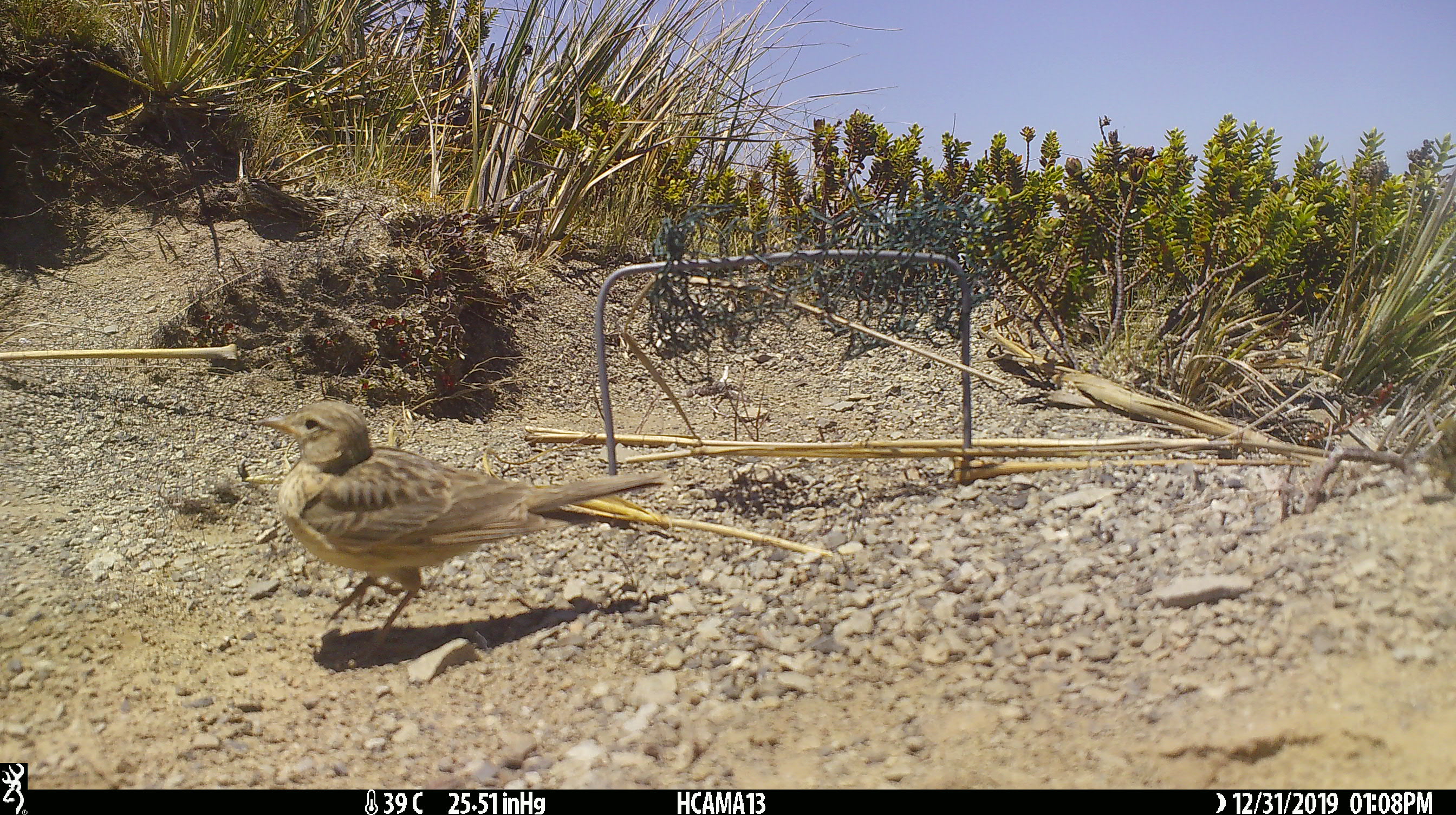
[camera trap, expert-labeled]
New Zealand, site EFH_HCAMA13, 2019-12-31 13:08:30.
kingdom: Animalia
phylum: Chordata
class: Aves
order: Passeriformes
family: Motacillidae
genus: Anthus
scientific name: Anthus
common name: pipit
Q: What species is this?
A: Pipit (Anthus).